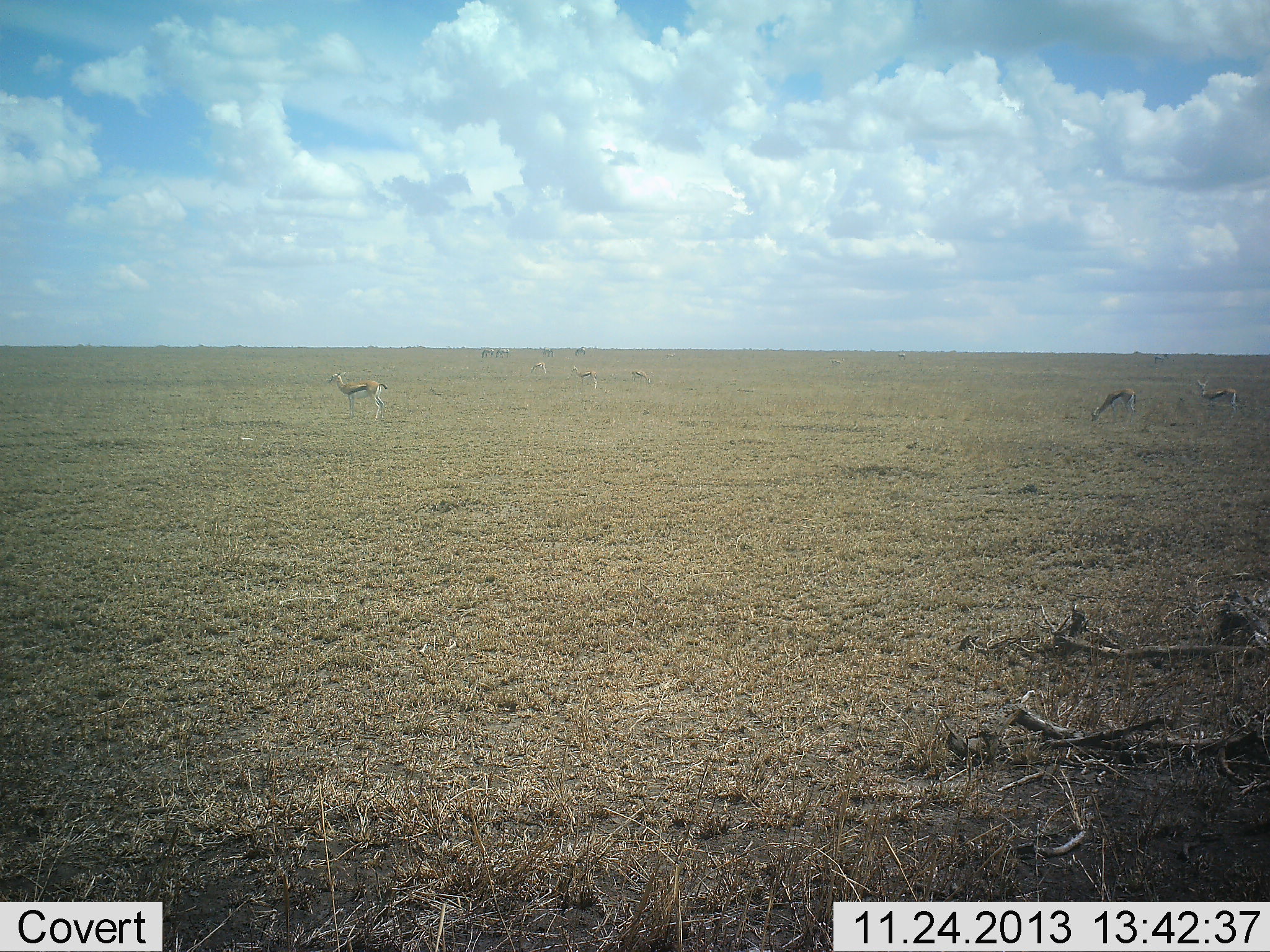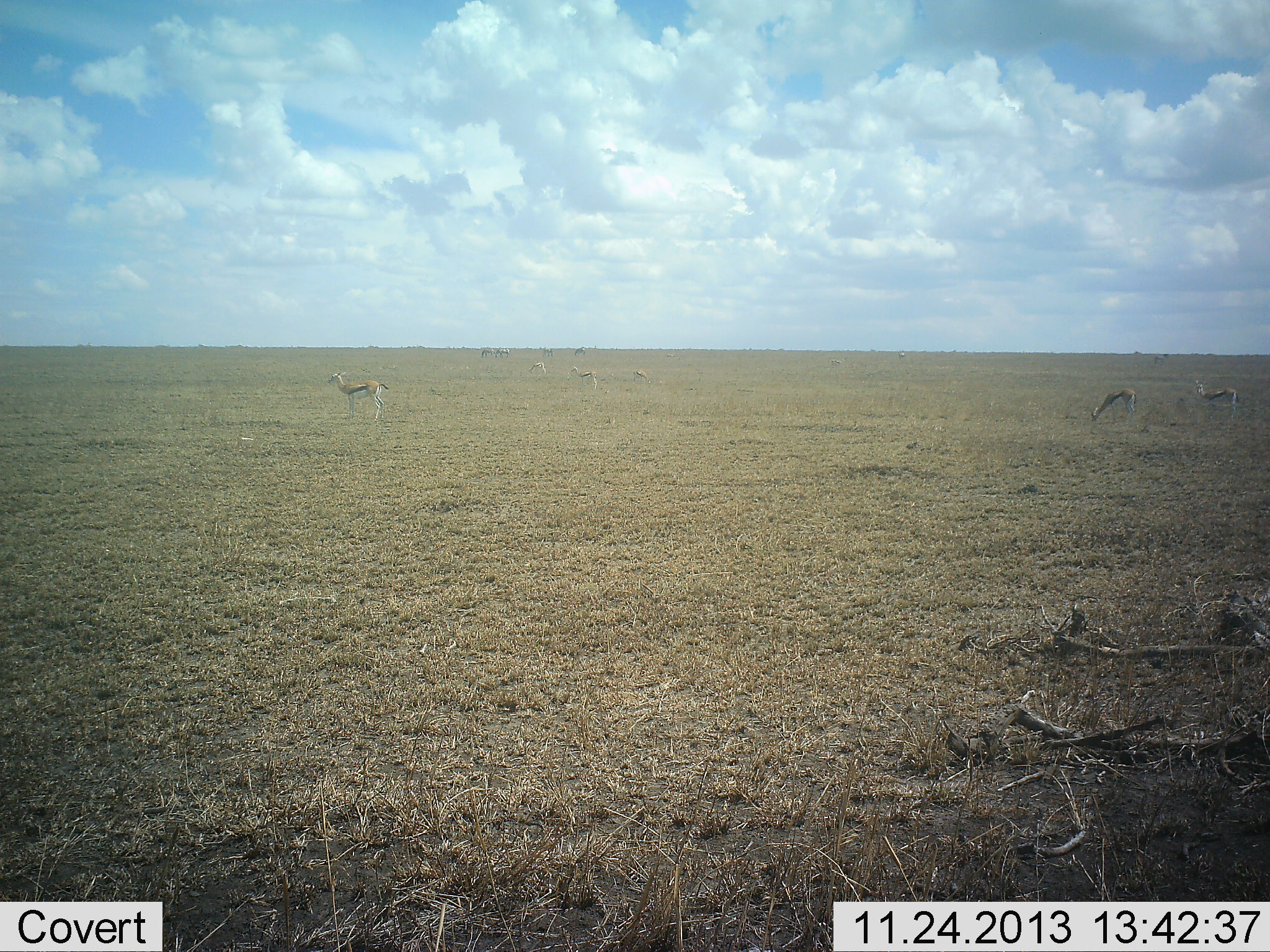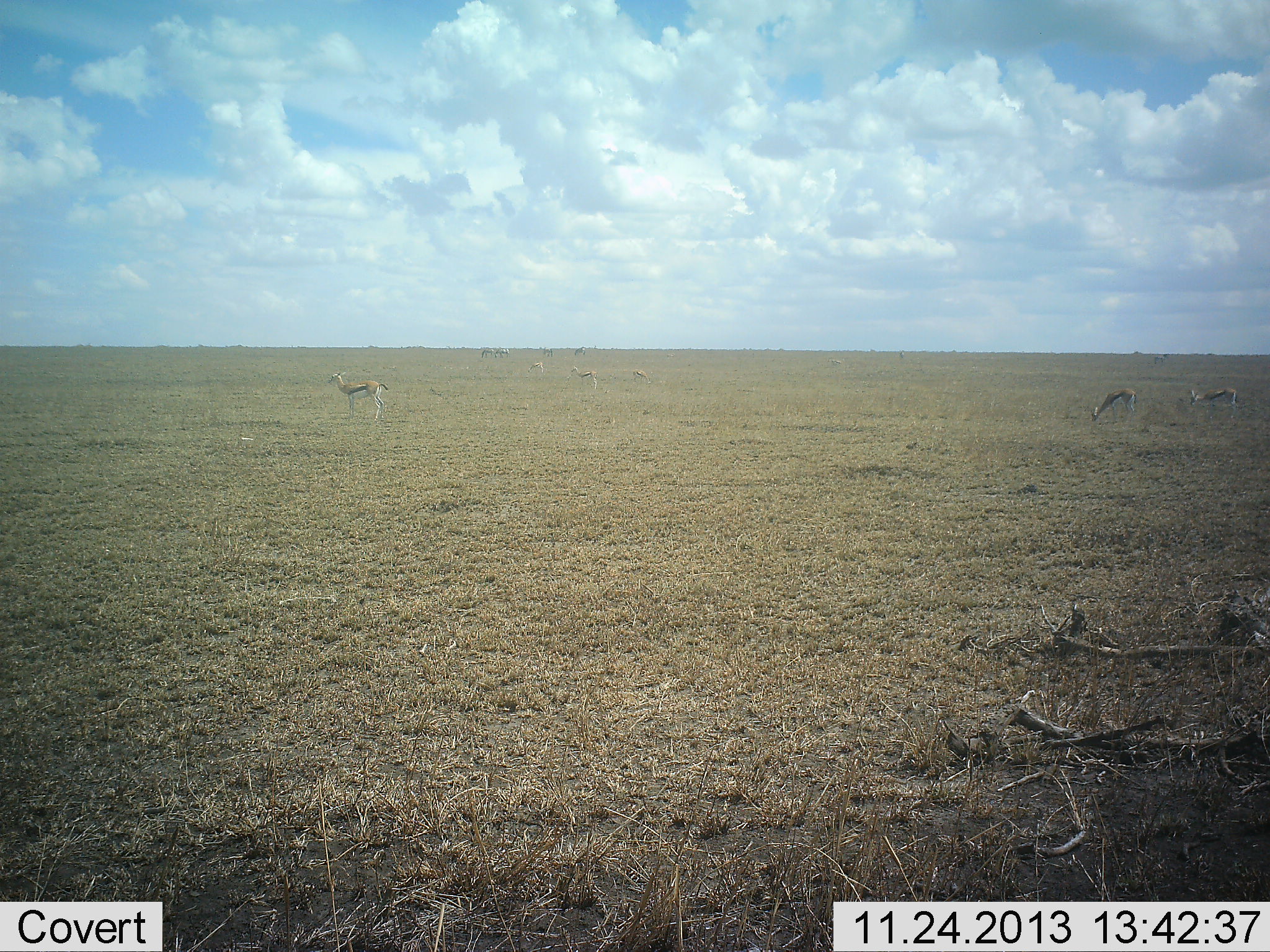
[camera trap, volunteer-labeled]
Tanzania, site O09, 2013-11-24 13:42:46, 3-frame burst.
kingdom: Animalia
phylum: Chordata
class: Mammalia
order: Artiodactyla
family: Bovidae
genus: Eudorcas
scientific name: Eudorcas thomsonii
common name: thomson's gazelle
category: gazellethomsons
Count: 8.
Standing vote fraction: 100%.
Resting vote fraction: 10%.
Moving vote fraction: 0%.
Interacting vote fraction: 0%.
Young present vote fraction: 0%.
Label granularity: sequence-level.